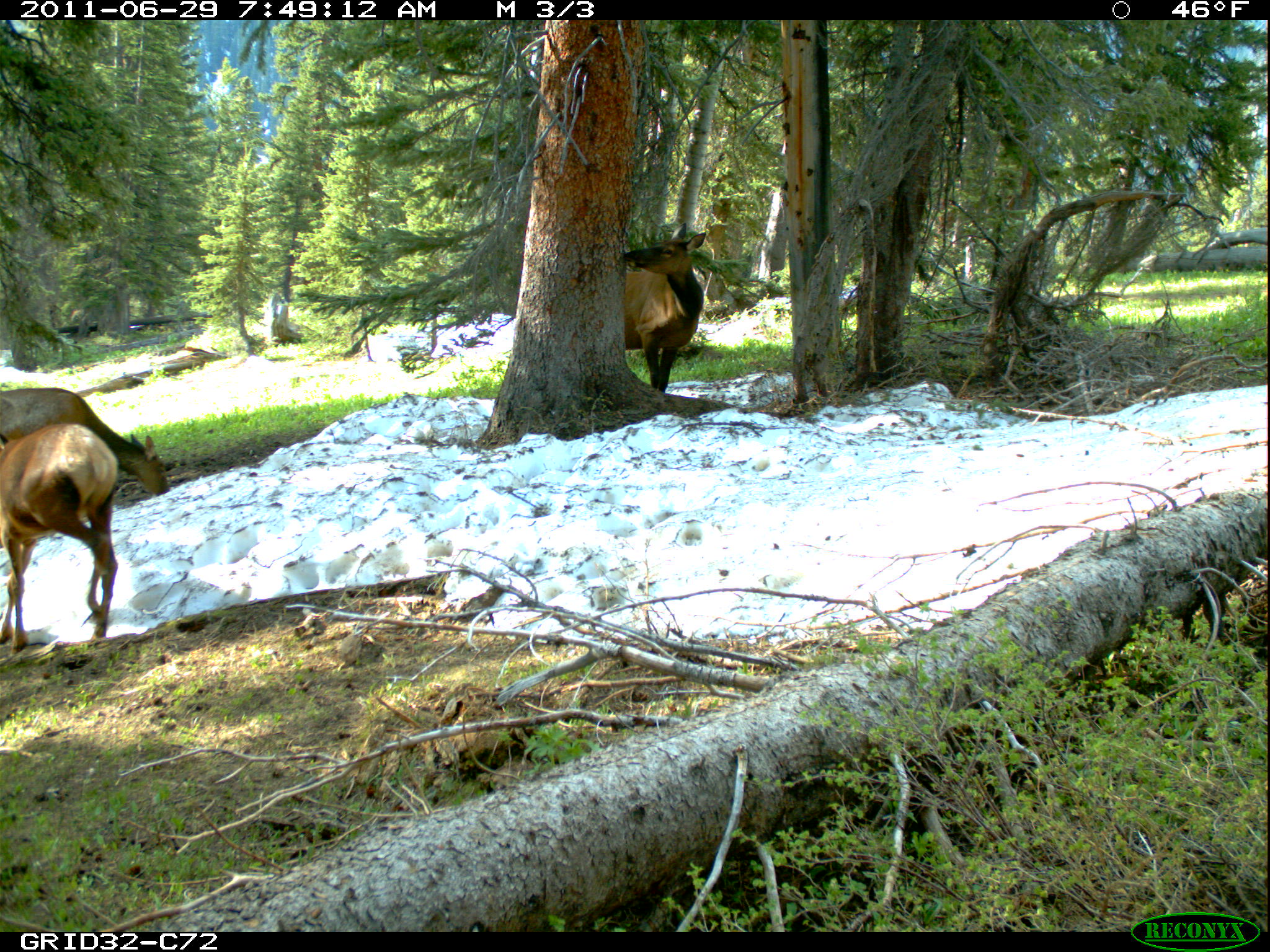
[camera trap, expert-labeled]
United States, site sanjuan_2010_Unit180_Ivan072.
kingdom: Animalia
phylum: Chordata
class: Mammalia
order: Artiodactyla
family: Cervidae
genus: Cervus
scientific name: Cervus elaphus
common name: red deer